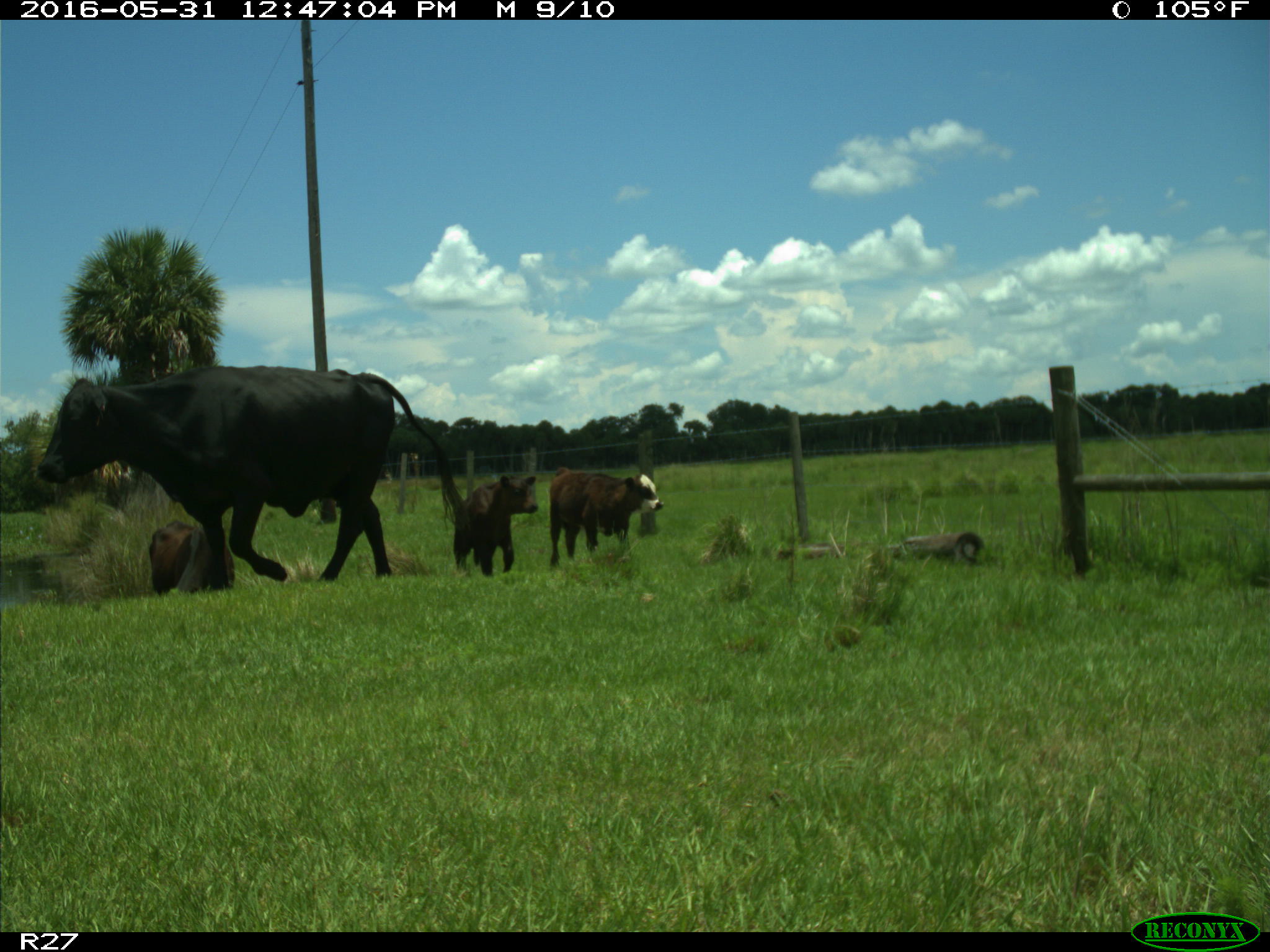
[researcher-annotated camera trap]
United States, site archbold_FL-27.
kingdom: Animalia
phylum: Chordata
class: Mammalia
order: Artiodactyla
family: Bovidae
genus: Bos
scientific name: Bos taurus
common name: domestic cow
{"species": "Bos taurus (domestic cow)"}